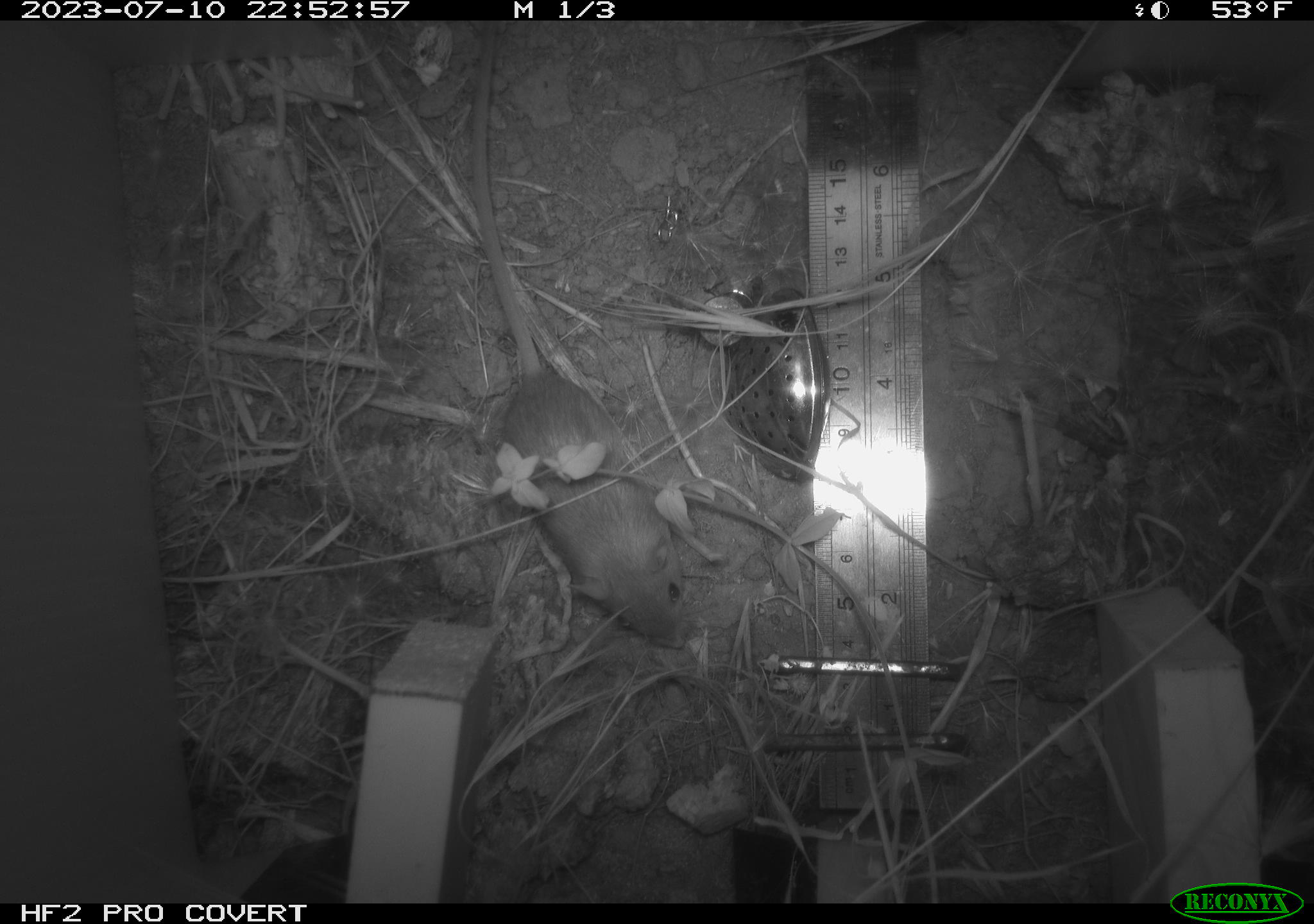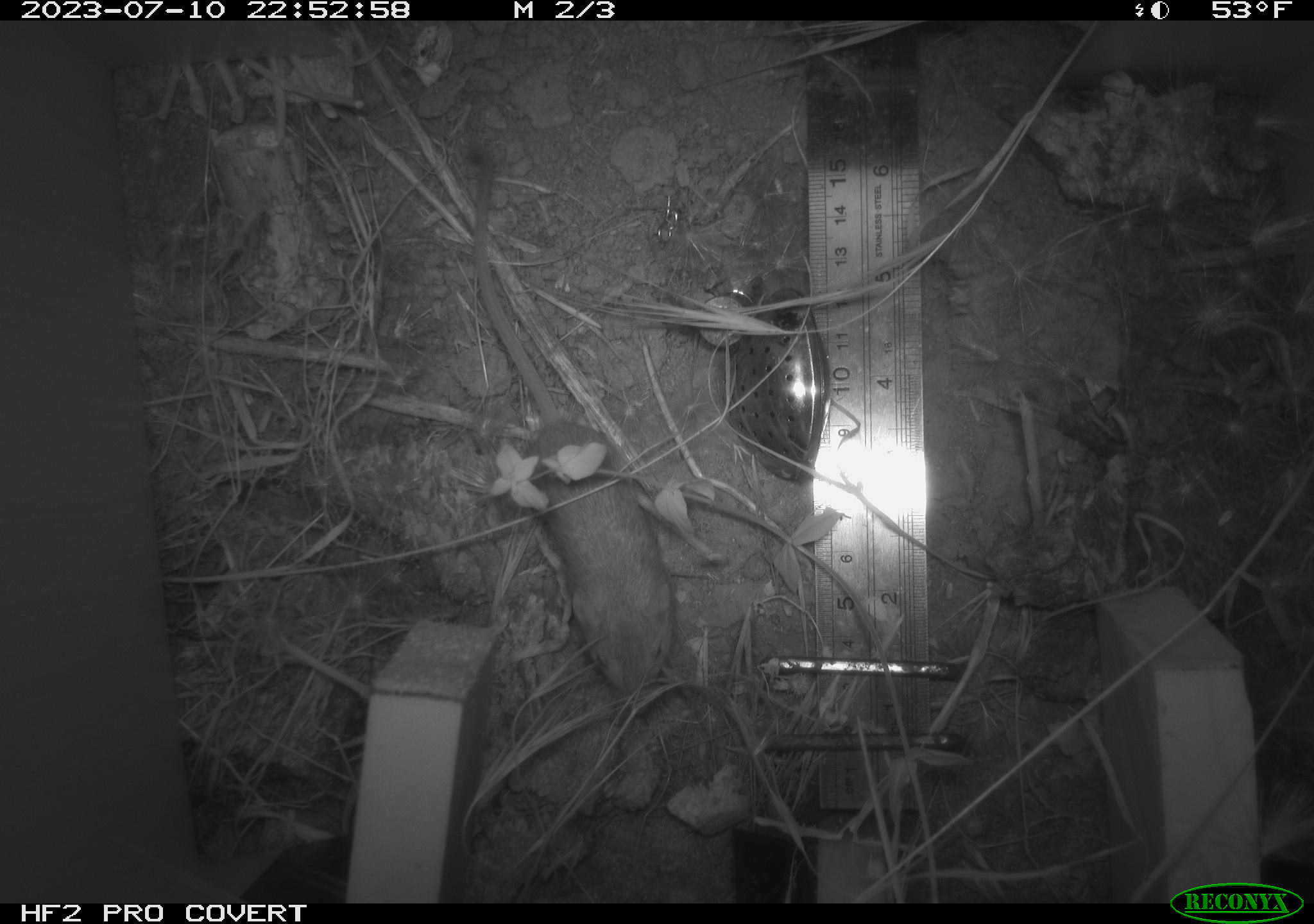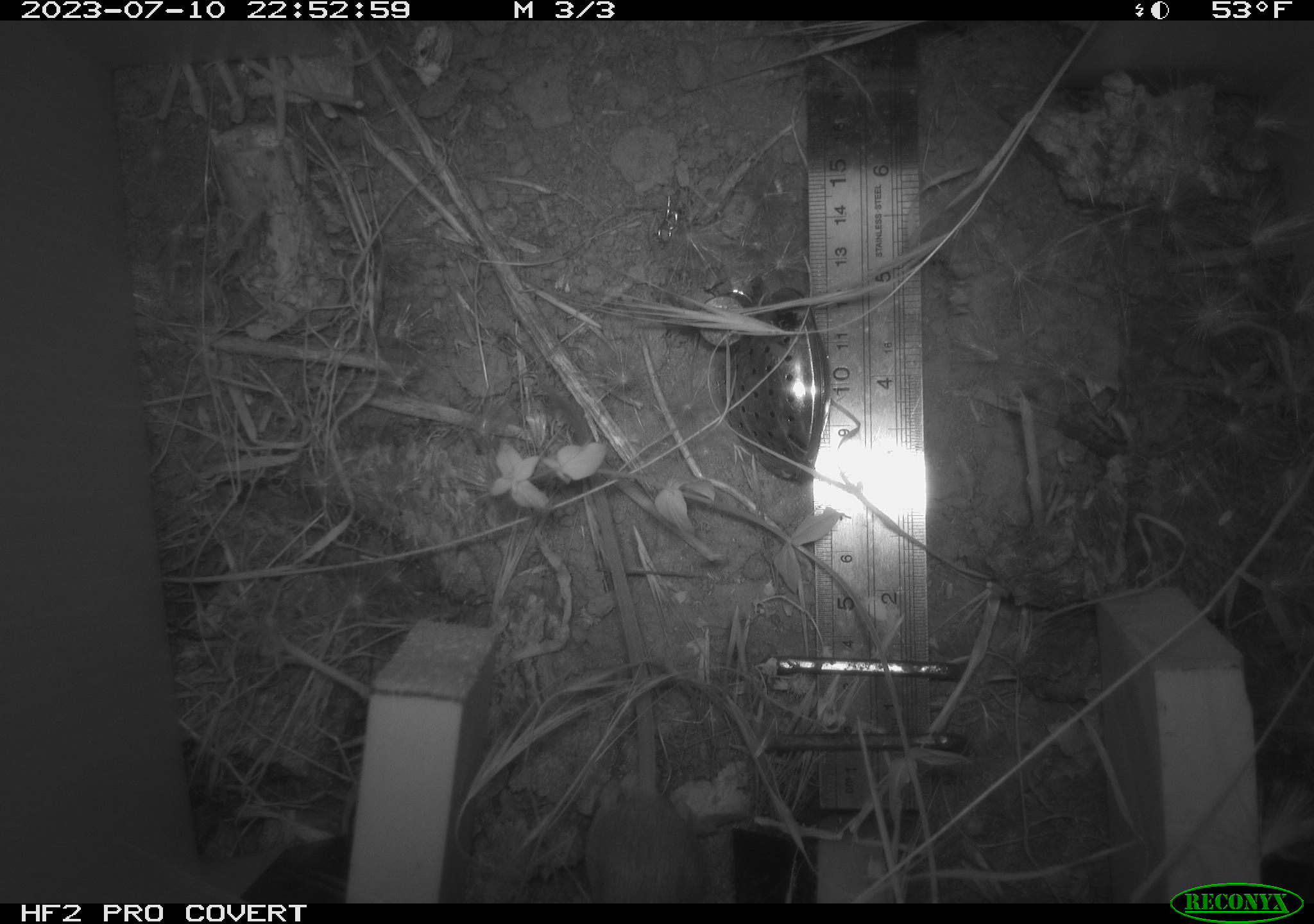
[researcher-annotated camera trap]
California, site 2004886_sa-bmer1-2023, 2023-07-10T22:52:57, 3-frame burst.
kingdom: Animalia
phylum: Chordata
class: Mammalia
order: Rodentia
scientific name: Rodentia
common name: mouse species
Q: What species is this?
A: Mouse species (Rodentia).